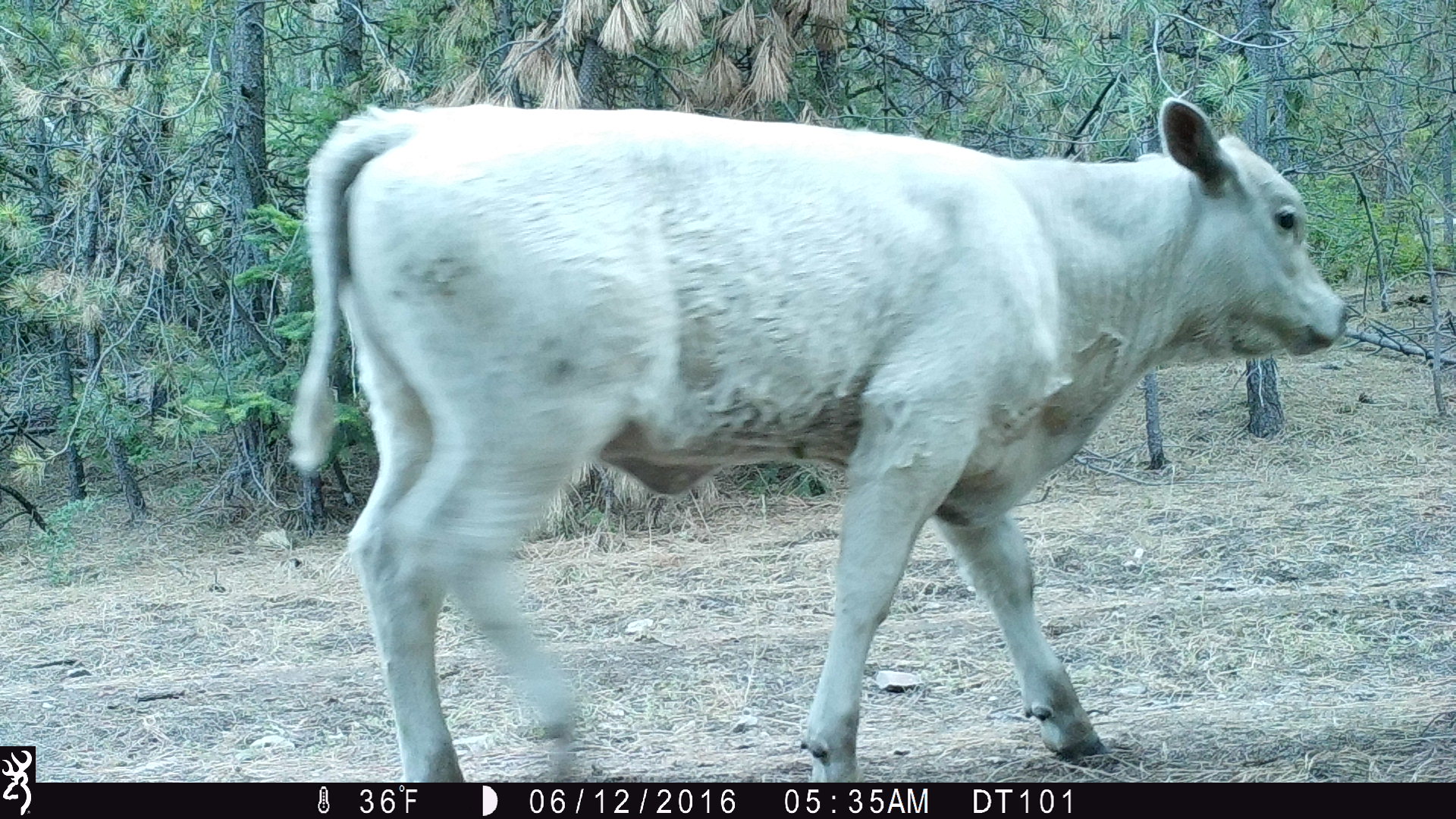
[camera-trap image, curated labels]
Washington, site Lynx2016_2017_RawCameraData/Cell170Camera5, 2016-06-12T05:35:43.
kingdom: Animalia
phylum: Chordata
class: Mammalia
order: Artiodactyla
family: Bovidae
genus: Bos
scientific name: Bos taurus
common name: domestic cattle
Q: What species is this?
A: Domestic cattle (Bos taurus).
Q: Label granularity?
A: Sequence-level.